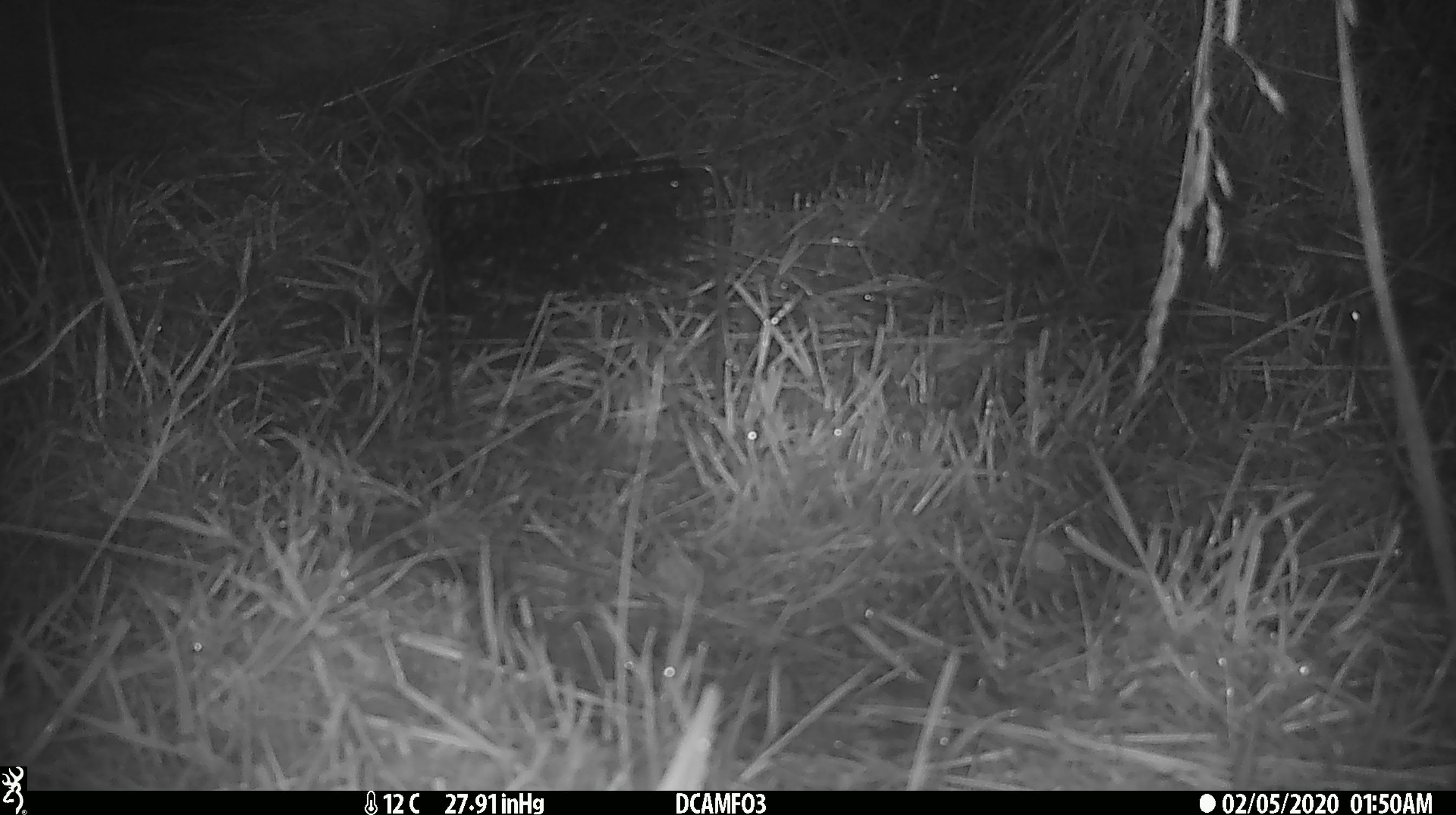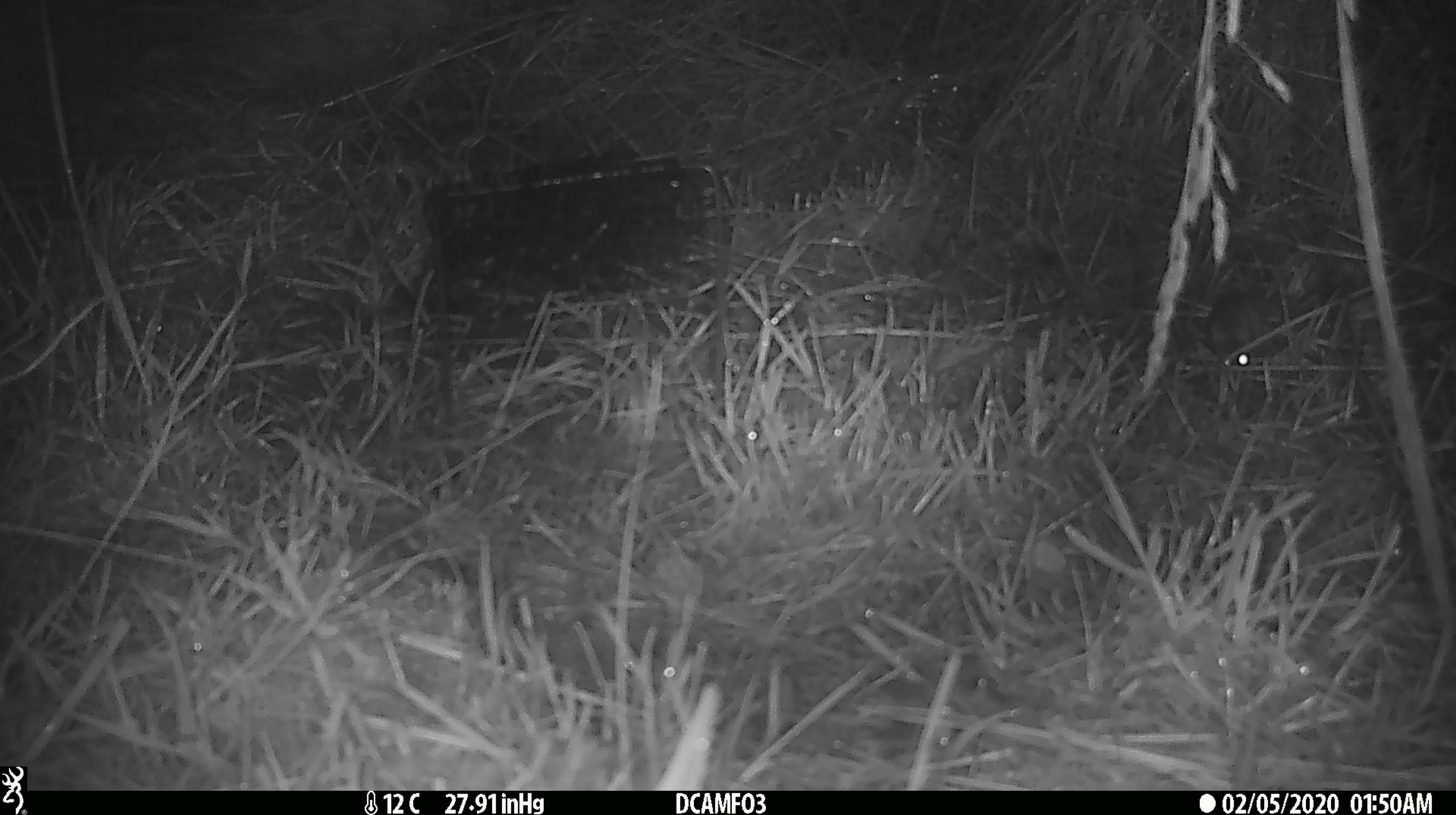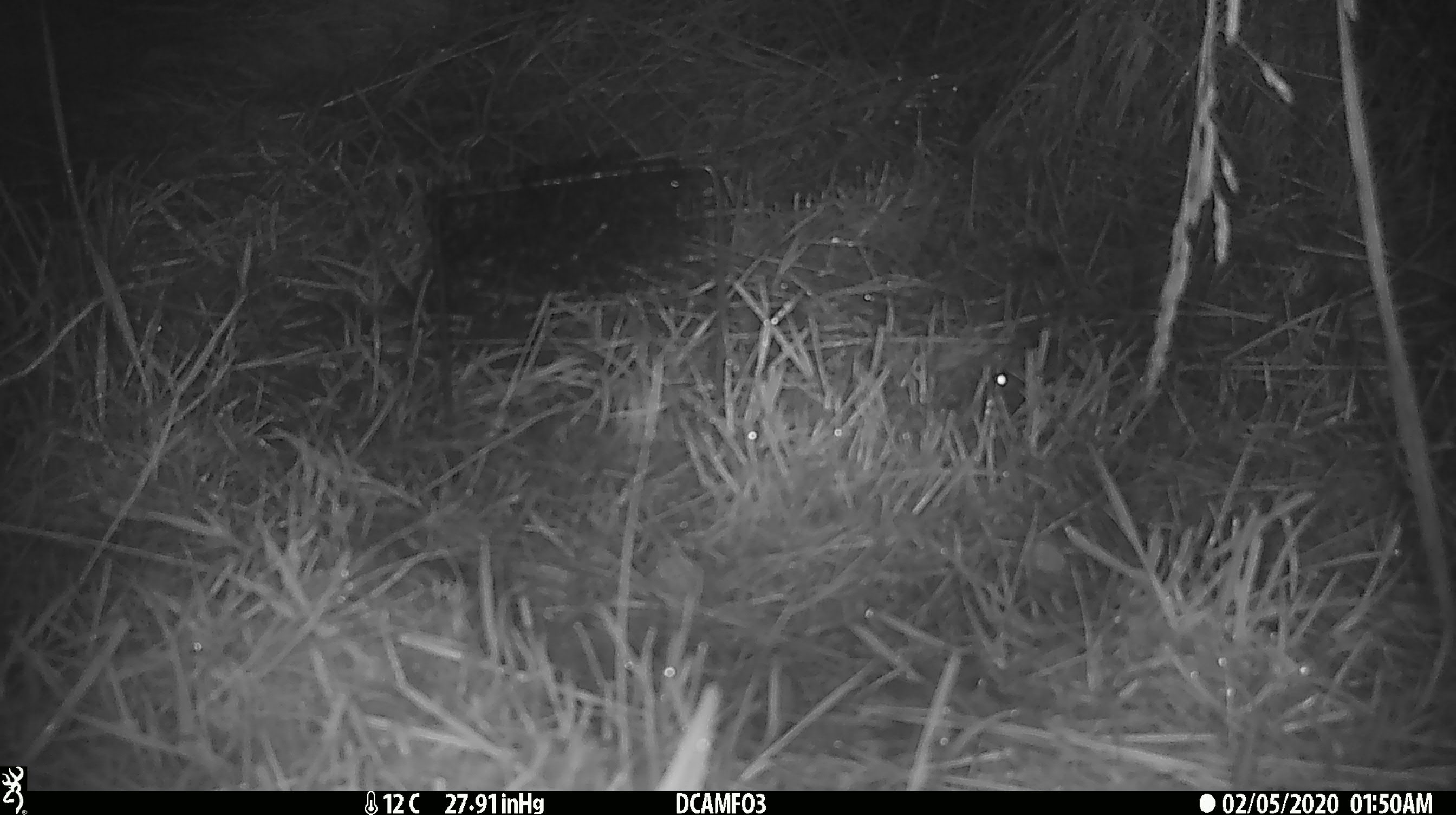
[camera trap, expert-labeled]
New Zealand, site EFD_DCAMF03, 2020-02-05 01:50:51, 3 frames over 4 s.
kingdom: Animalia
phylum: Chordata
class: Mammalia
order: Rodentia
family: Muridae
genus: Mus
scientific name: Mus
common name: mouse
Mouse (Mus).